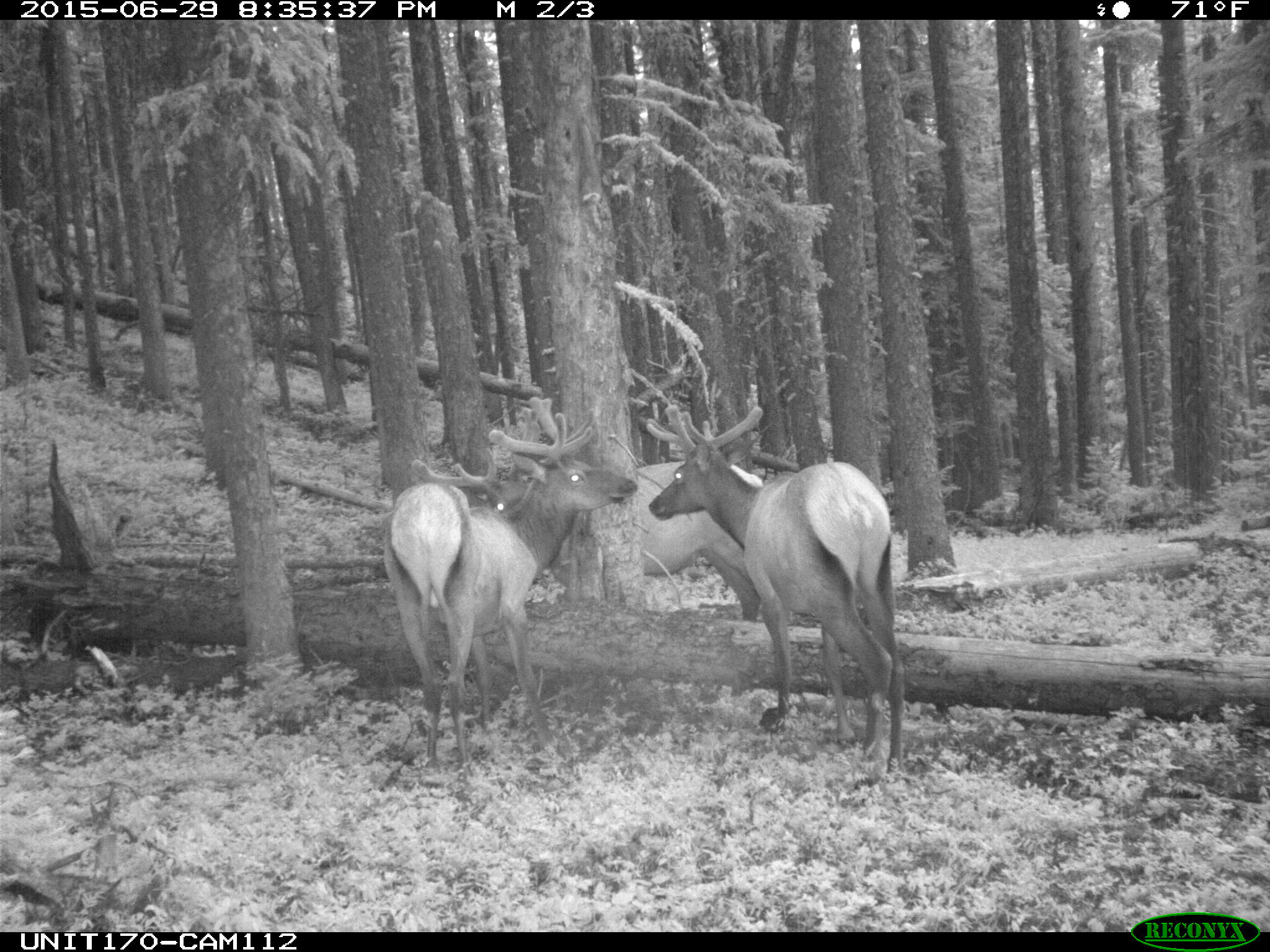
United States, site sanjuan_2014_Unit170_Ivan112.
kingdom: Animalia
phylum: Chordata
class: Mammalia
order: Artiodactyla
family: Cervidae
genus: Cervus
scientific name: Cervus elaphus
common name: red deer